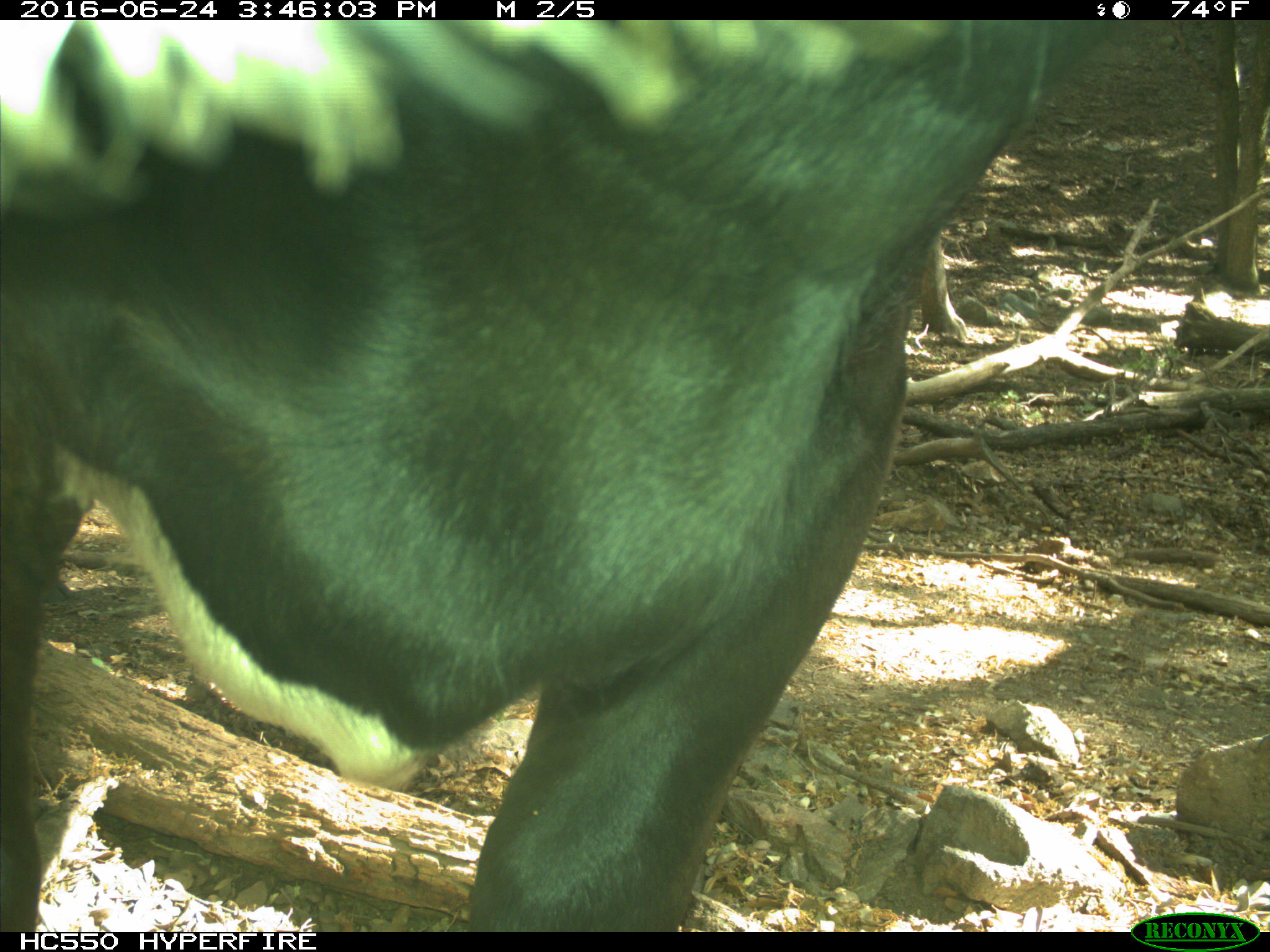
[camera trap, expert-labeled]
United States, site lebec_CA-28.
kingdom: Animalia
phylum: Chordata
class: Mammalia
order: Artiodactyla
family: Bovidae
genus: Bos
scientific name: Bos taurus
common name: domestic cow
Bos taurus (domestic cow).